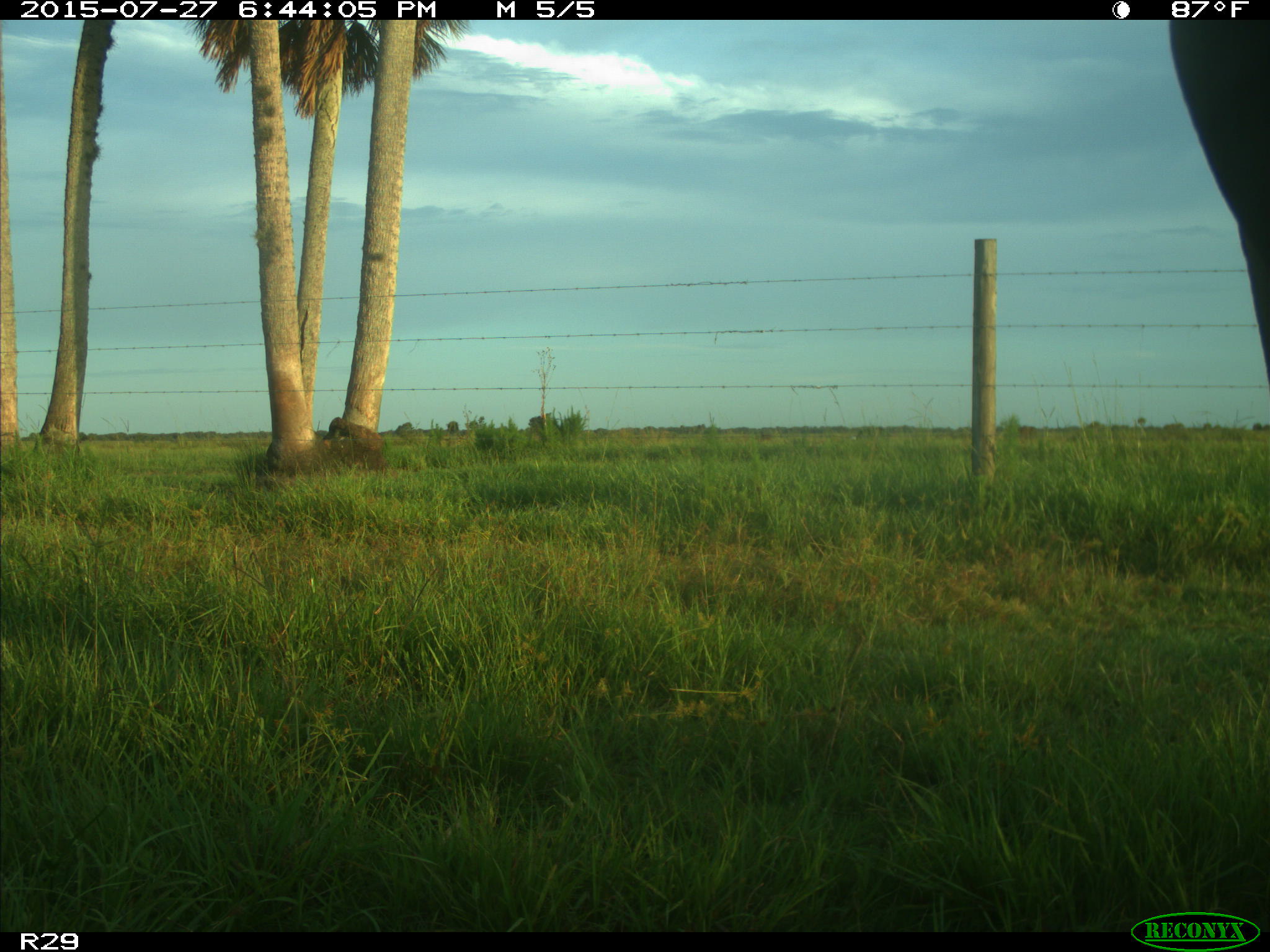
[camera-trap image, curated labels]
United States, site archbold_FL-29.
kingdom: Animalia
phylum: Chordata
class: Mammalia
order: Artiodactyla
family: Bovidae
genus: Bos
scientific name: Bos taurus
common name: domestic cow